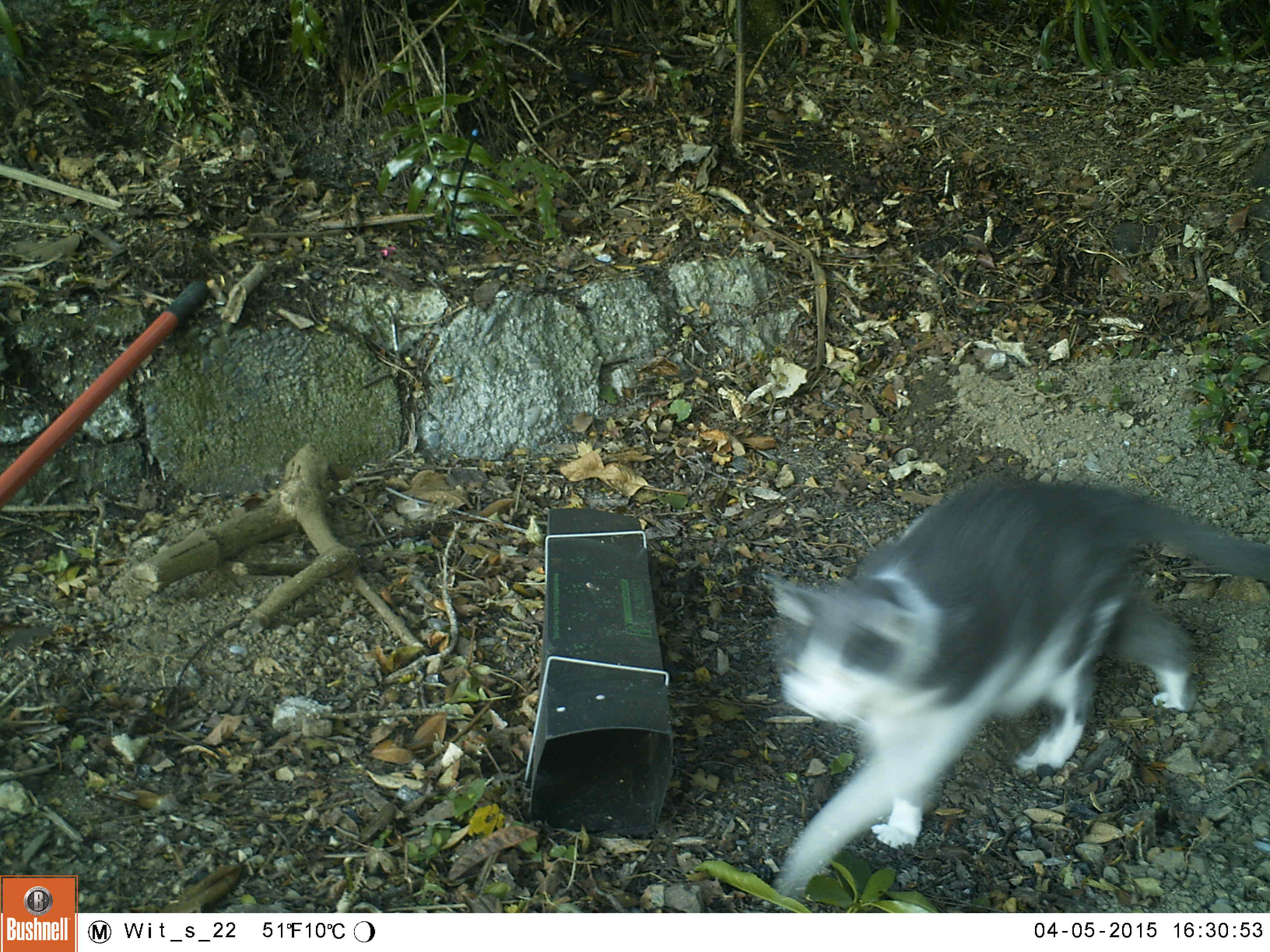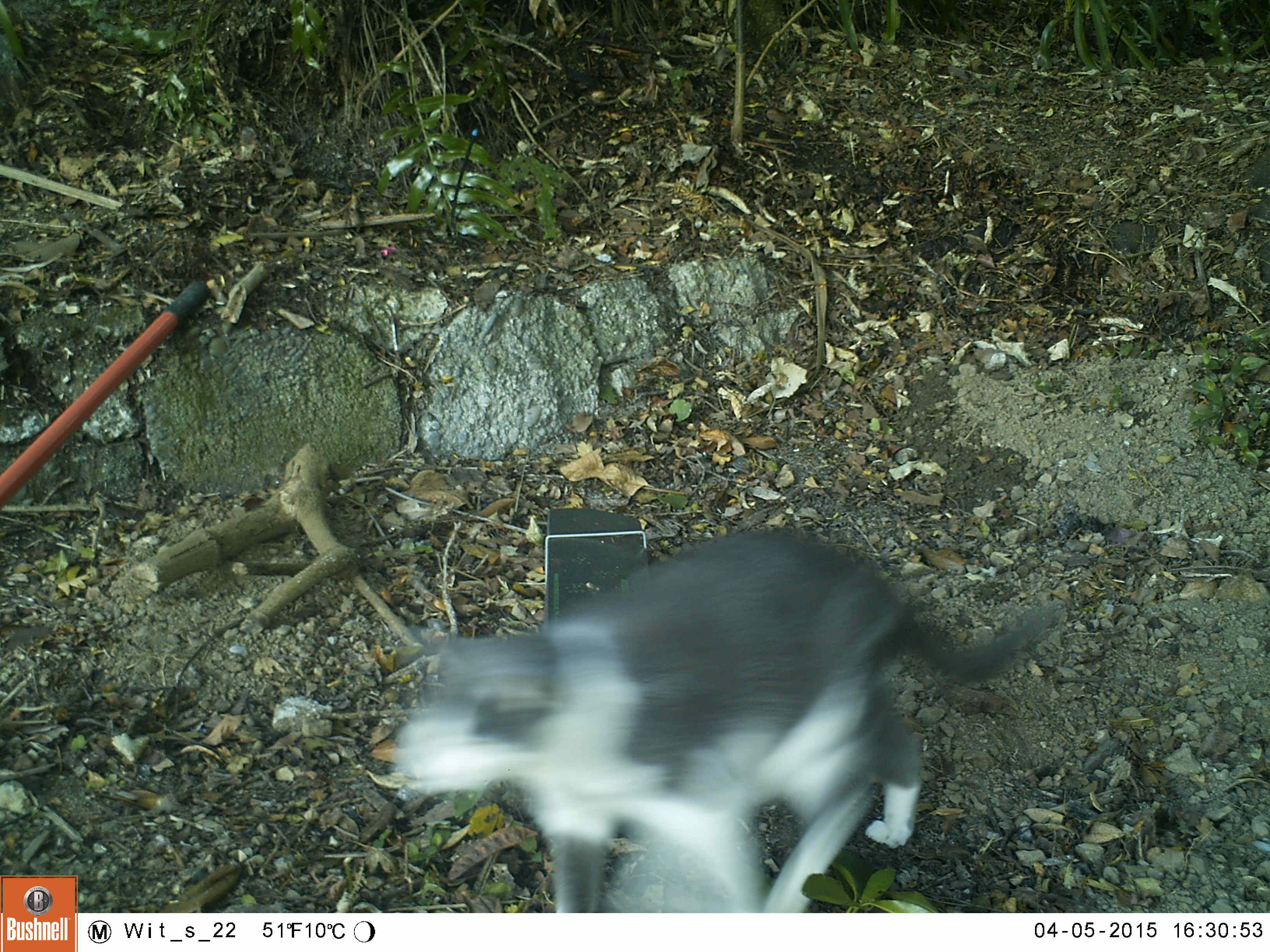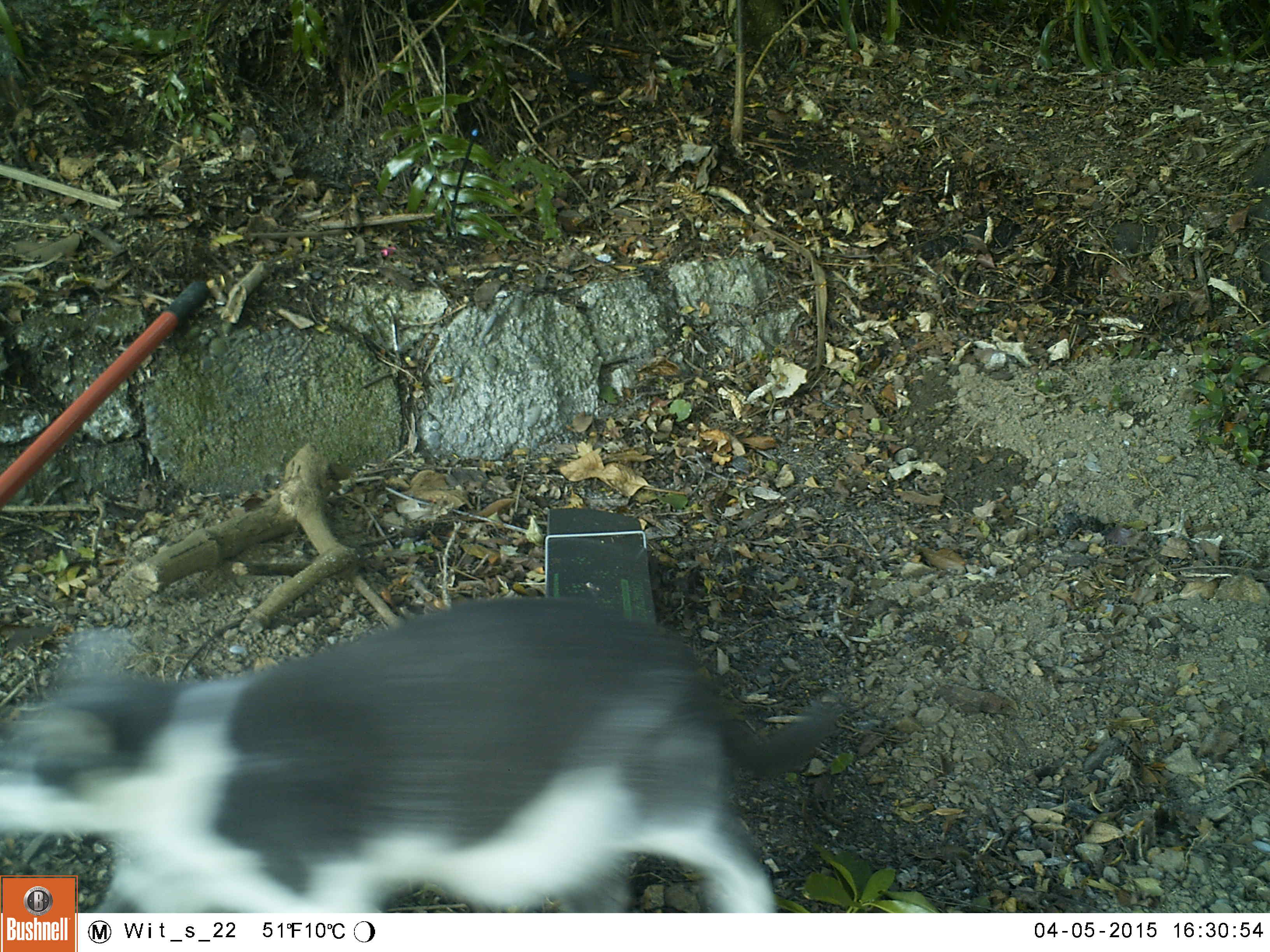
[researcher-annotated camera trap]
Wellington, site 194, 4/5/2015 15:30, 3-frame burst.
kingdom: Animalia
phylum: Chordata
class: Mammalia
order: Carnivora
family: Felidae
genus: Felis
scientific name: Felis catus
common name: cat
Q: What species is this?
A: Cat (Felis catus).